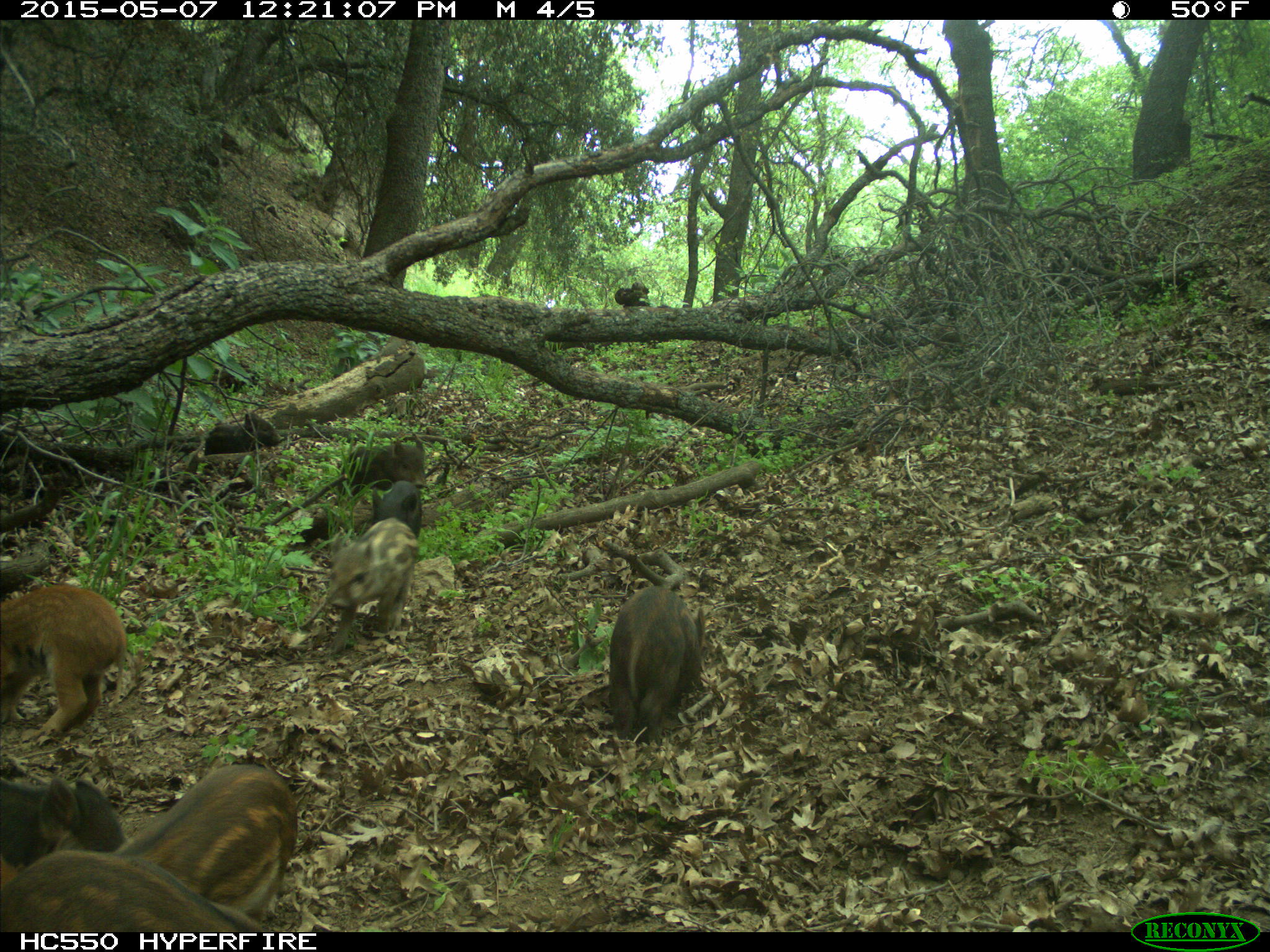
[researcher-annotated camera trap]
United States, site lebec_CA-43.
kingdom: Animalia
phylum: Chordata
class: Mammalia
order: Artiodactyla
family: Suidae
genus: Sus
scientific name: Sus scrofa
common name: wild boar